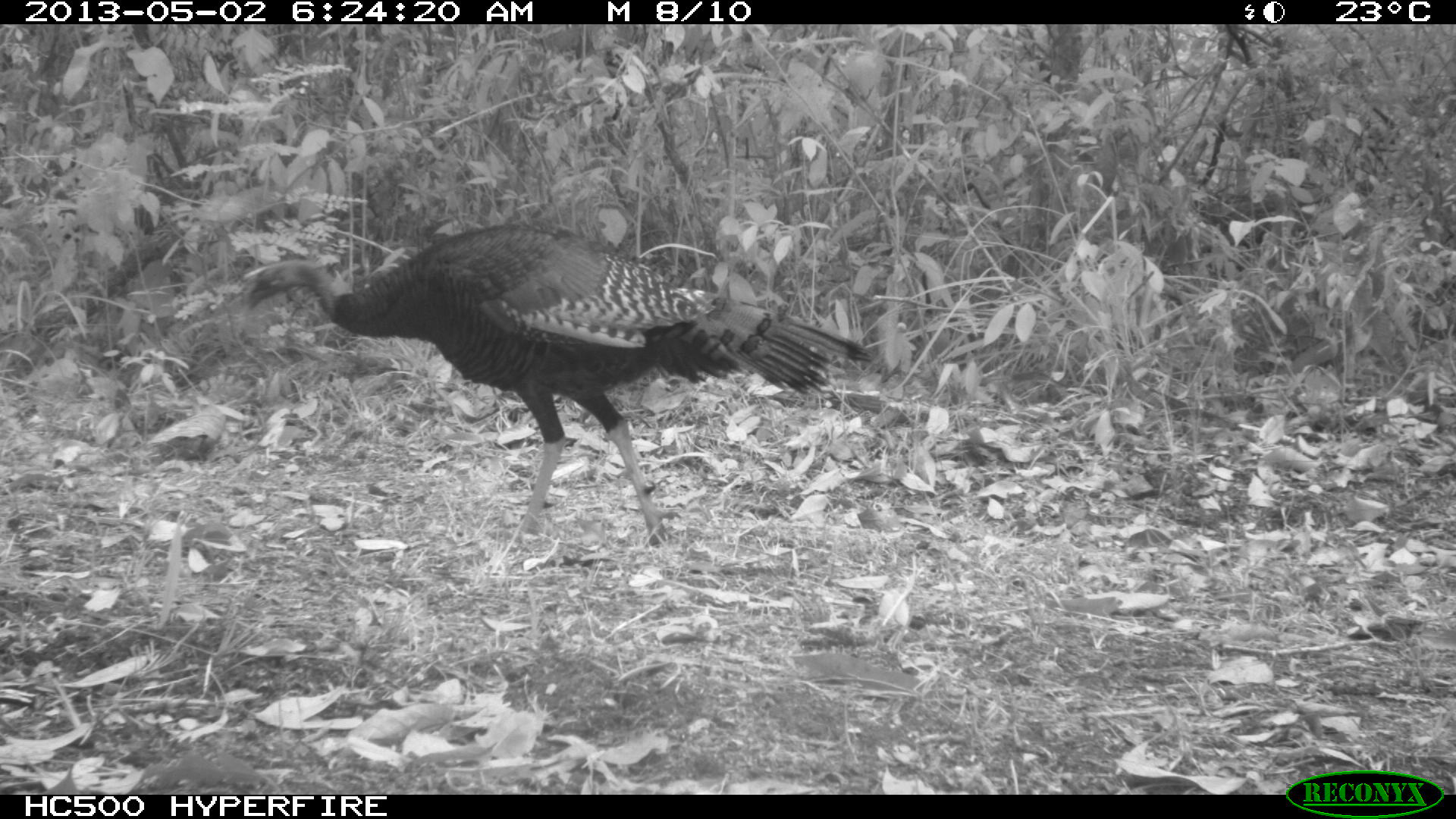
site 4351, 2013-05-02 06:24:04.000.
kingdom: Animalia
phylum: Chordata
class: Aves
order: Galliformes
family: Phasianidae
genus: Meleagris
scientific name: Meleagris ocellata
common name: ocellated turkey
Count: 1.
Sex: female.